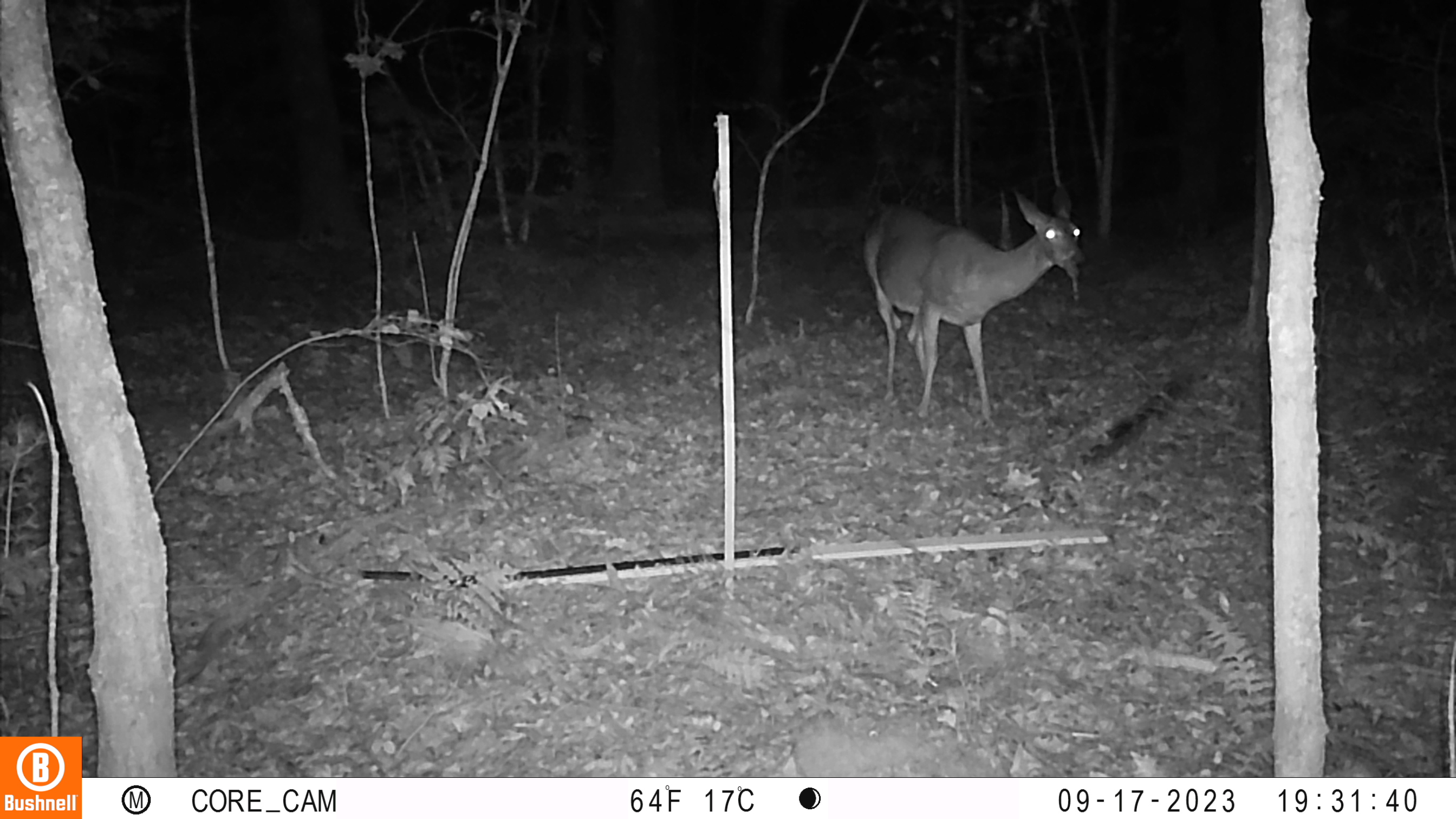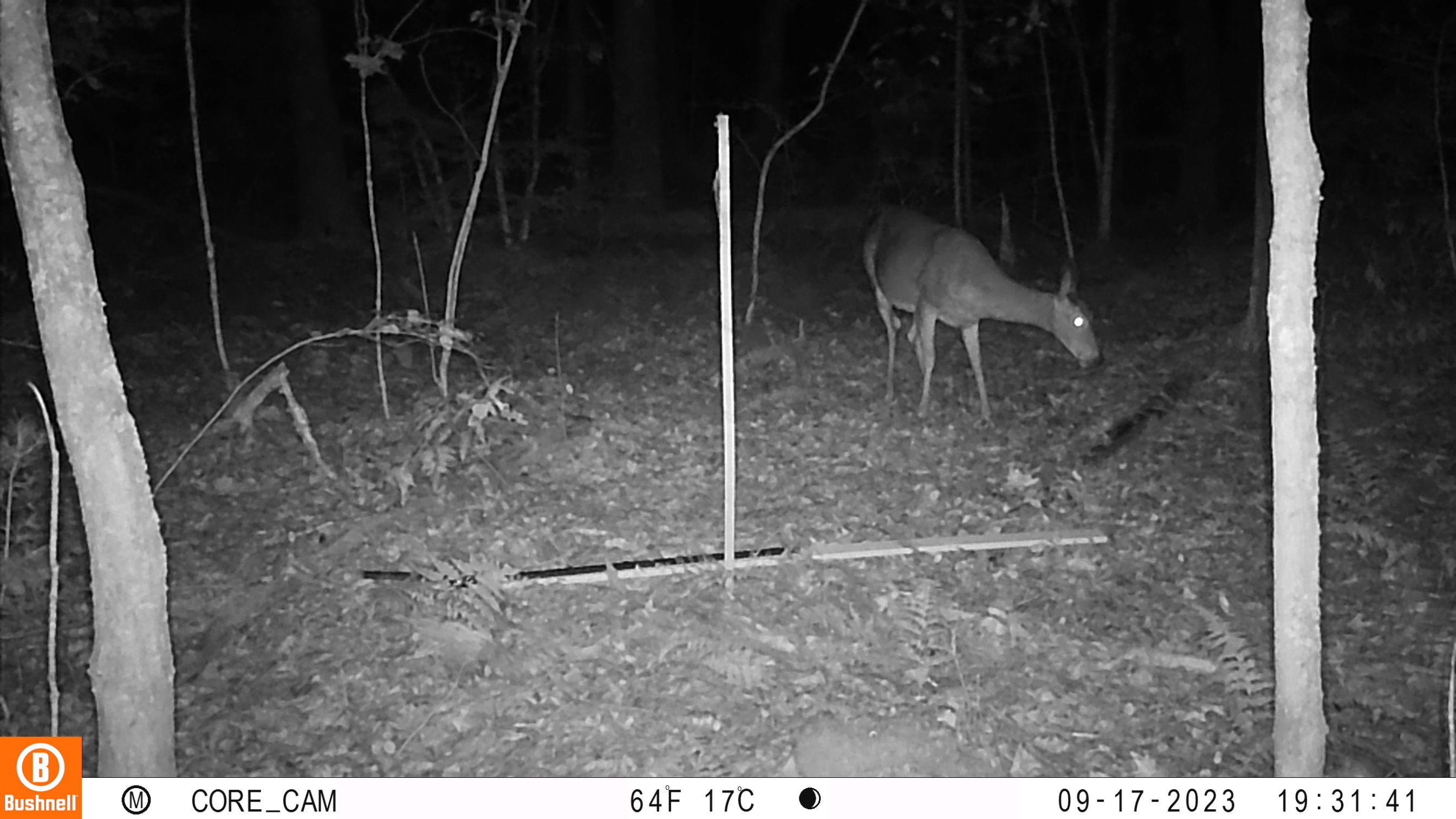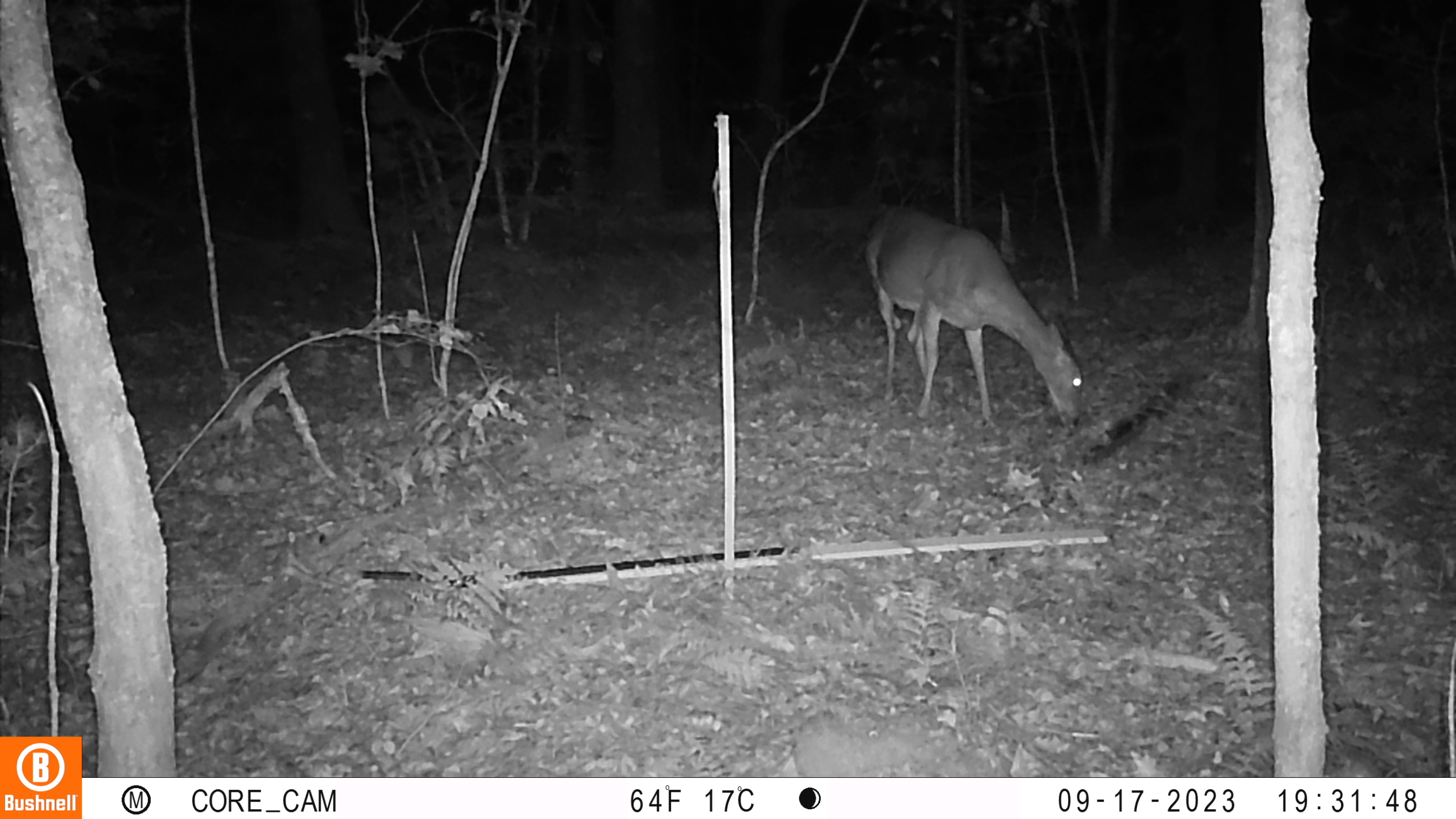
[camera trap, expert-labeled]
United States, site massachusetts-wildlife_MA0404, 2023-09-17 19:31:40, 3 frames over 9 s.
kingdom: Animalia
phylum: Chordata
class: Mammalia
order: Artiodactyla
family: Cervidae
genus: Odocoileus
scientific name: Odocoileus virginianus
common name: white-tailed deer